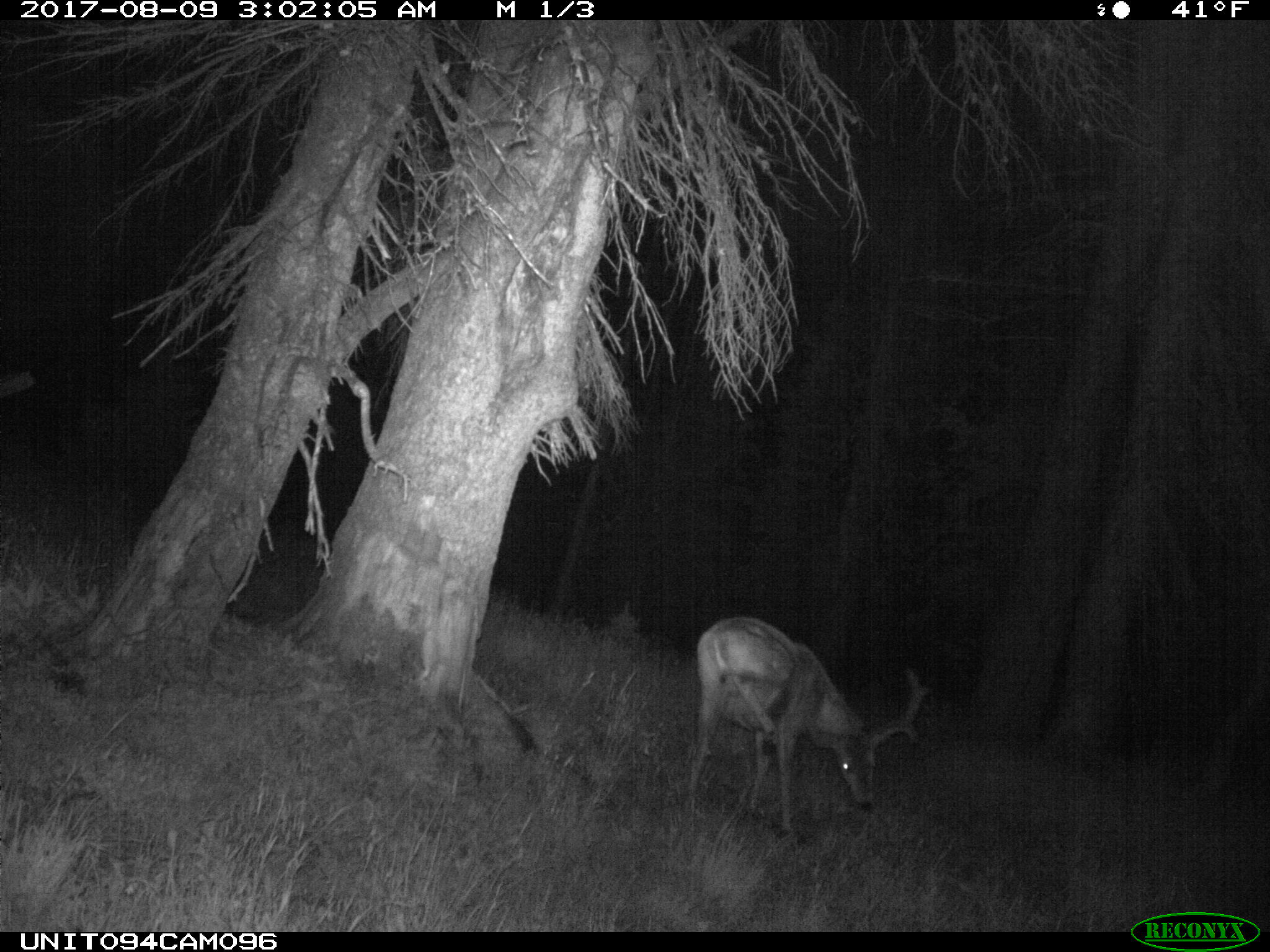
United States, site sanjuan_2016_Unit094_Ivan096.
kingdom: Animalia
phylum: Chordata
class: Mammalia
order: Artiodactyla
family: Cervidae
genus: Odocoileus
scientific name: Odocoileus hemionus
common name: mule deer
Odocoileus hemionus (mule deer).